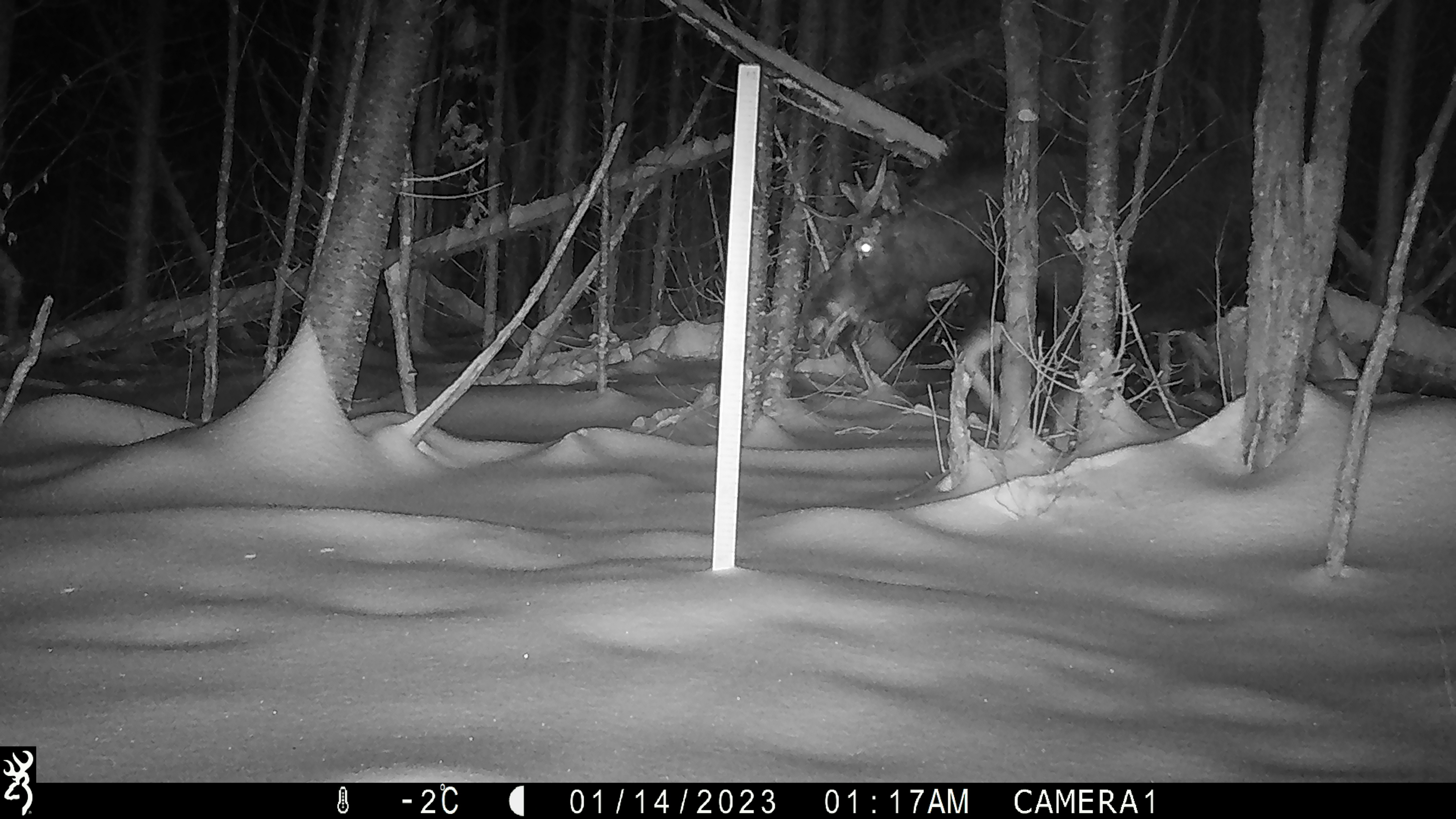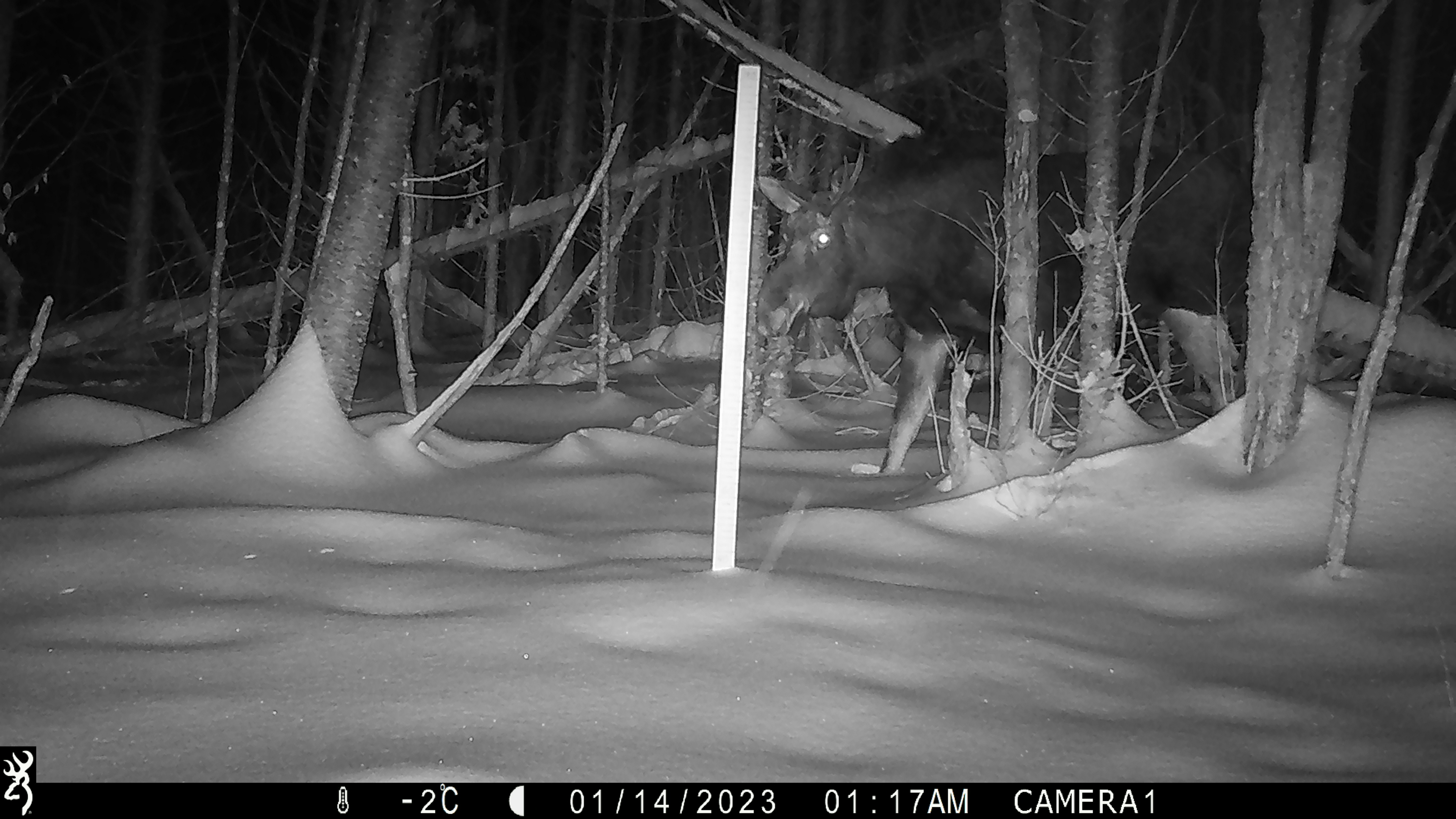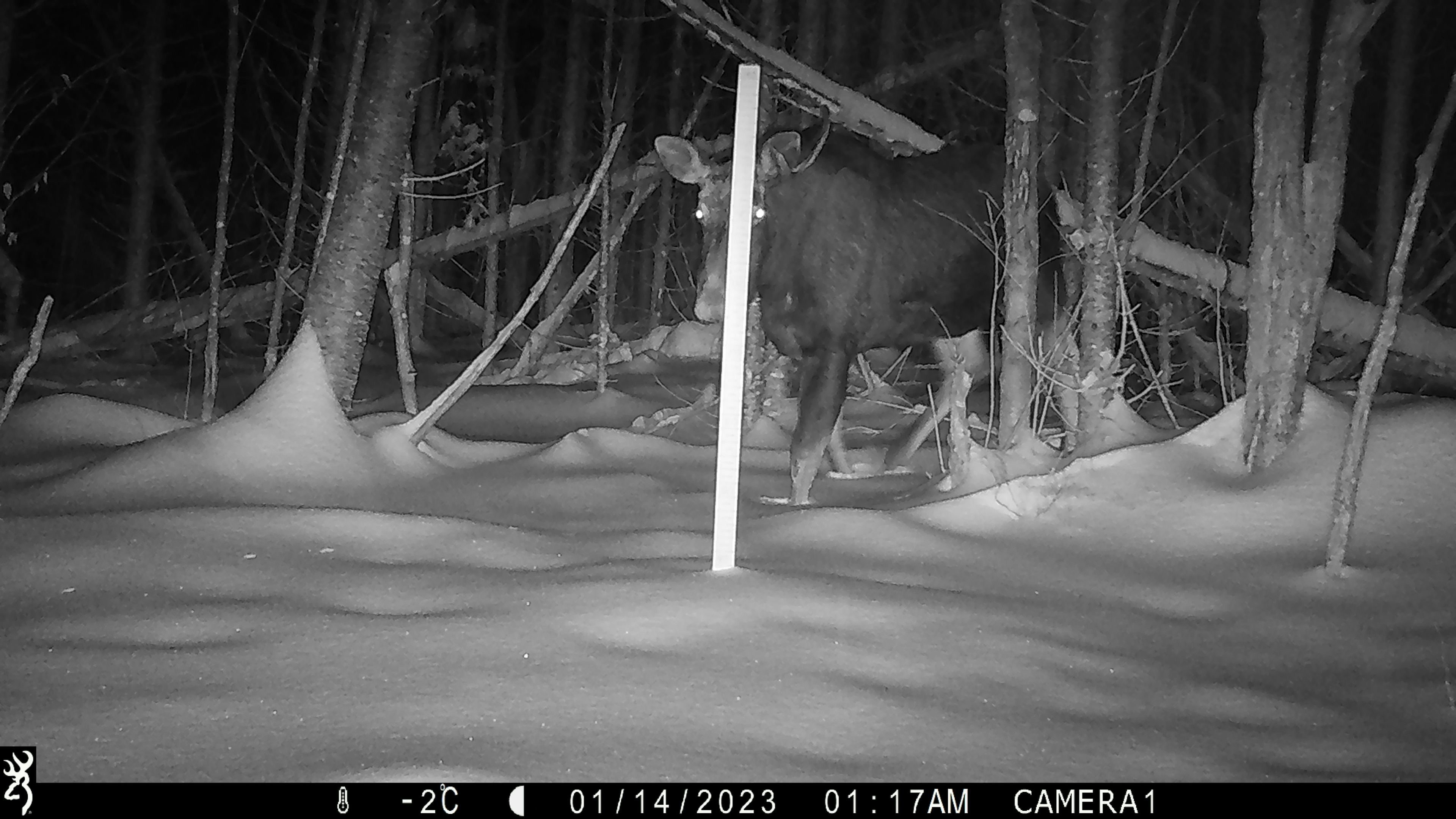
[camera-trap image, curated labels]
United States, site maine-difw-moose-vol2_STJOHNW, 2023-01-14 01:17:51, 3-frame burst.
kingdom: Animalia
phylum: Chordata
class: Mammalia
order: Artiodactyla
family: Cervidae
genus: Alces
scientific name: Alces alces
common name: moose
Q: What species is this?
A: Moose (Alces alces).